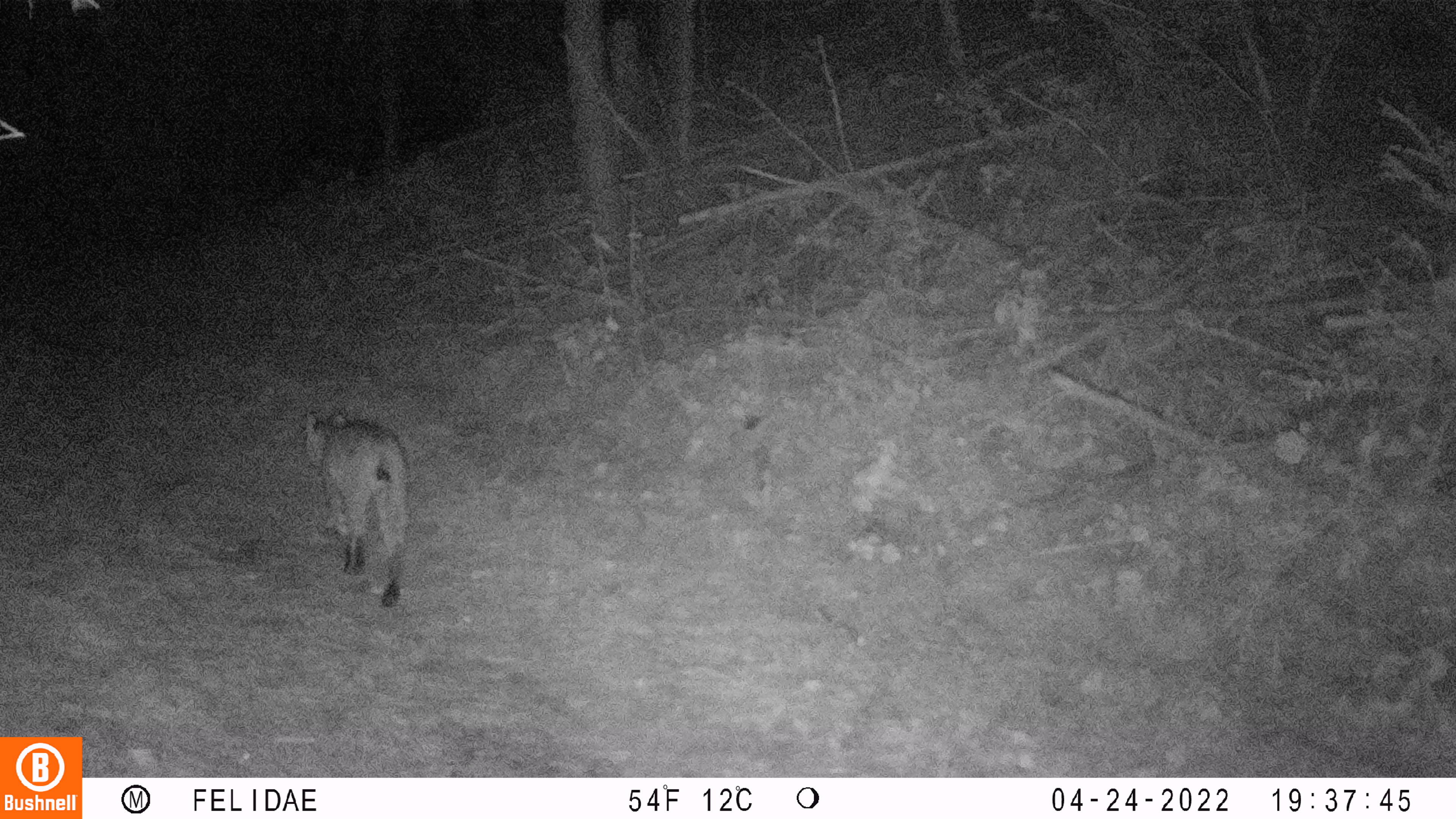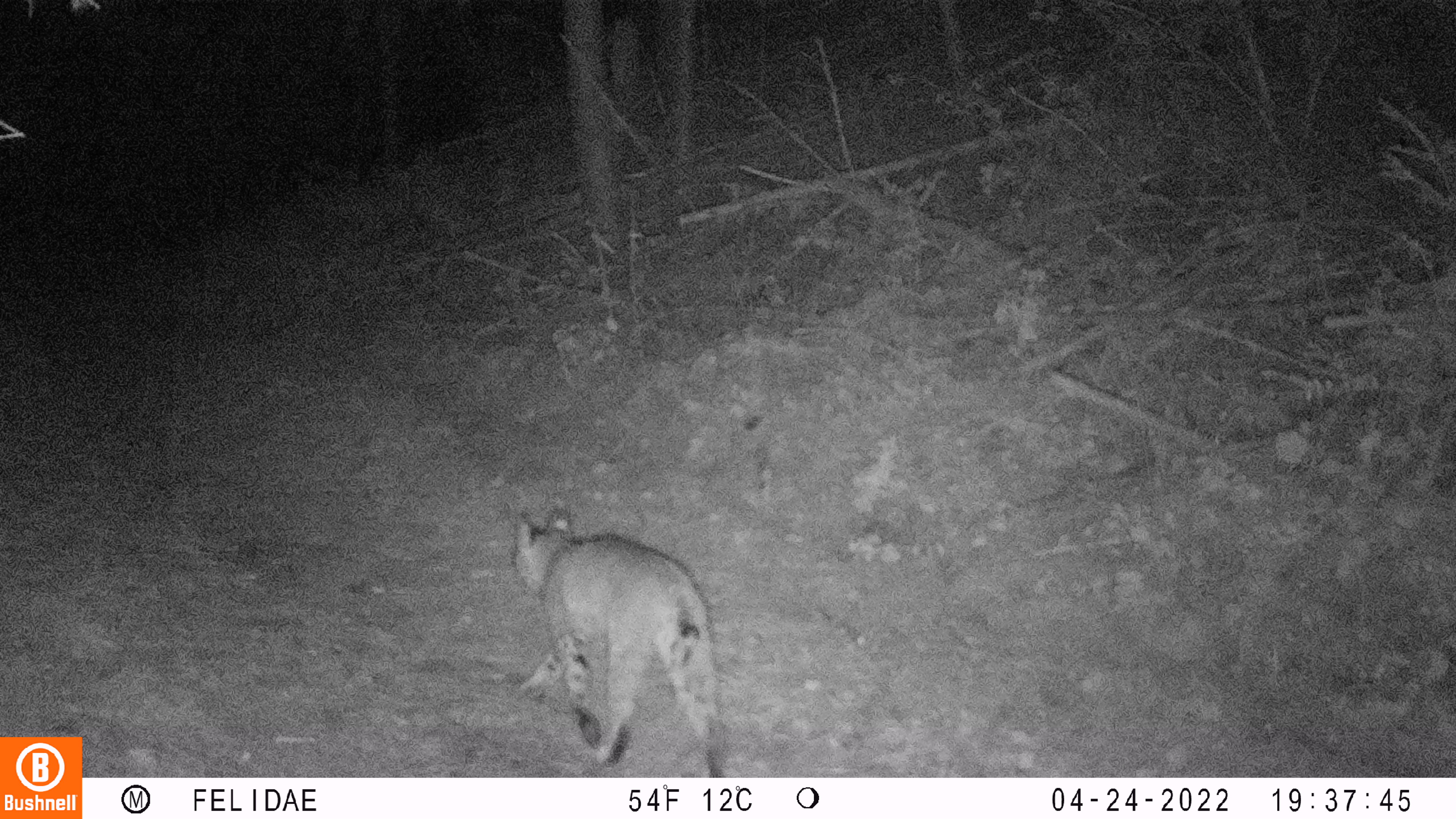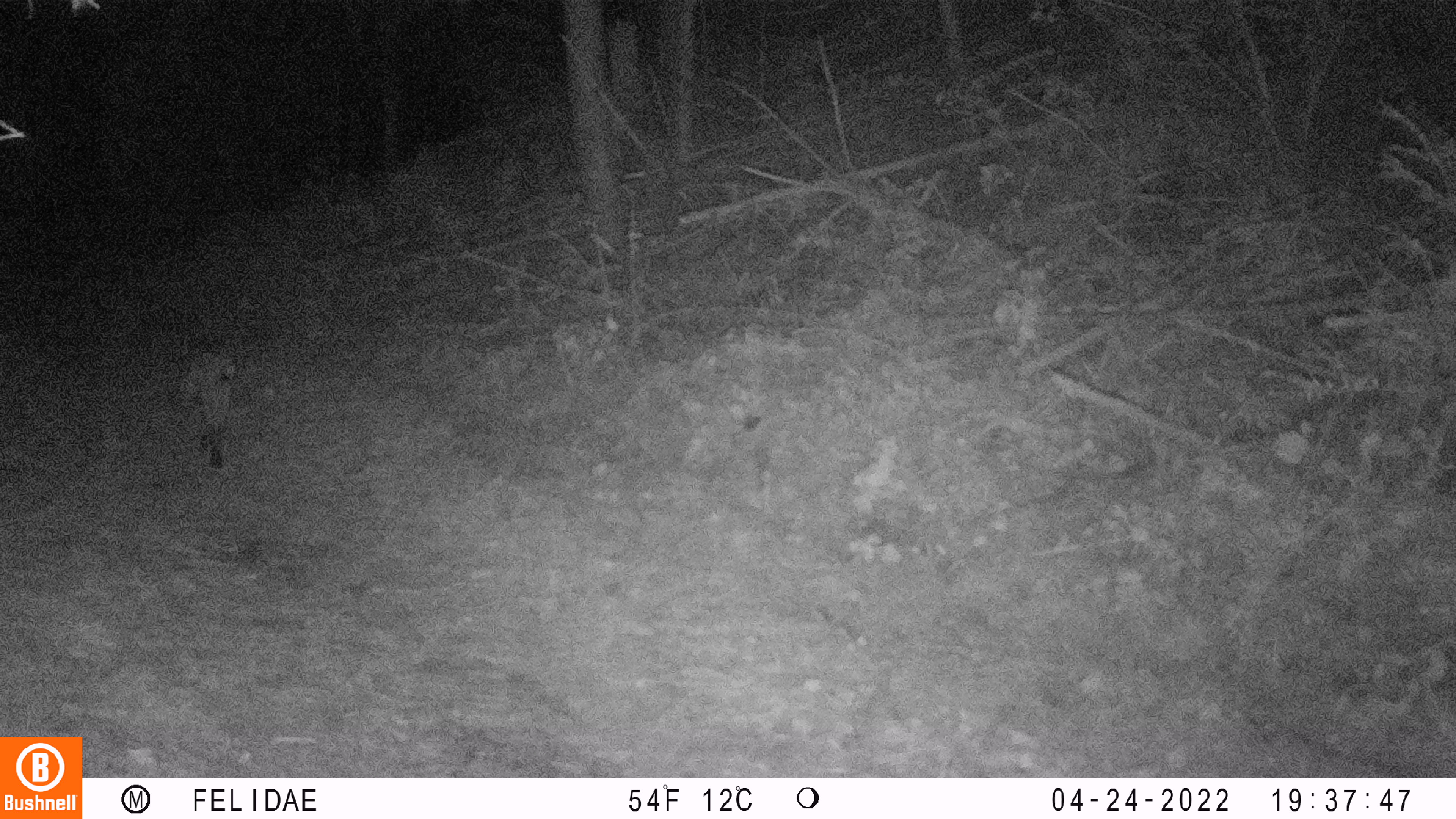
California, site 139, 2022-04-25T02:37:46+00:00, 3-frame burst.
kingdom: Animalia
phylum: Chordata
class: Mammalia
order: Carnivora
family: Felidae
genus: Lynx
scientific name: Lynx rufus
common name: bobcat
Bobcat (Lynx rufus).